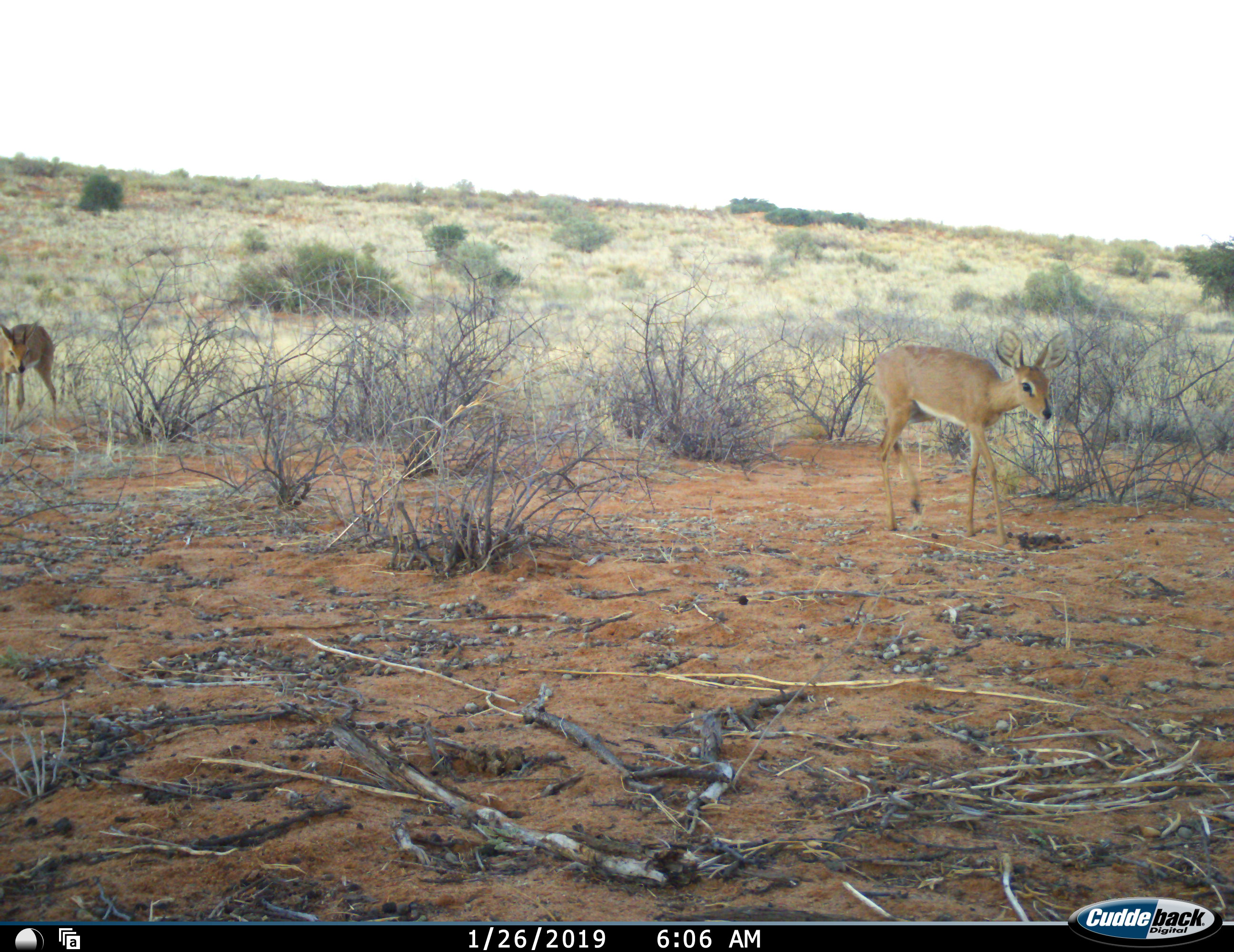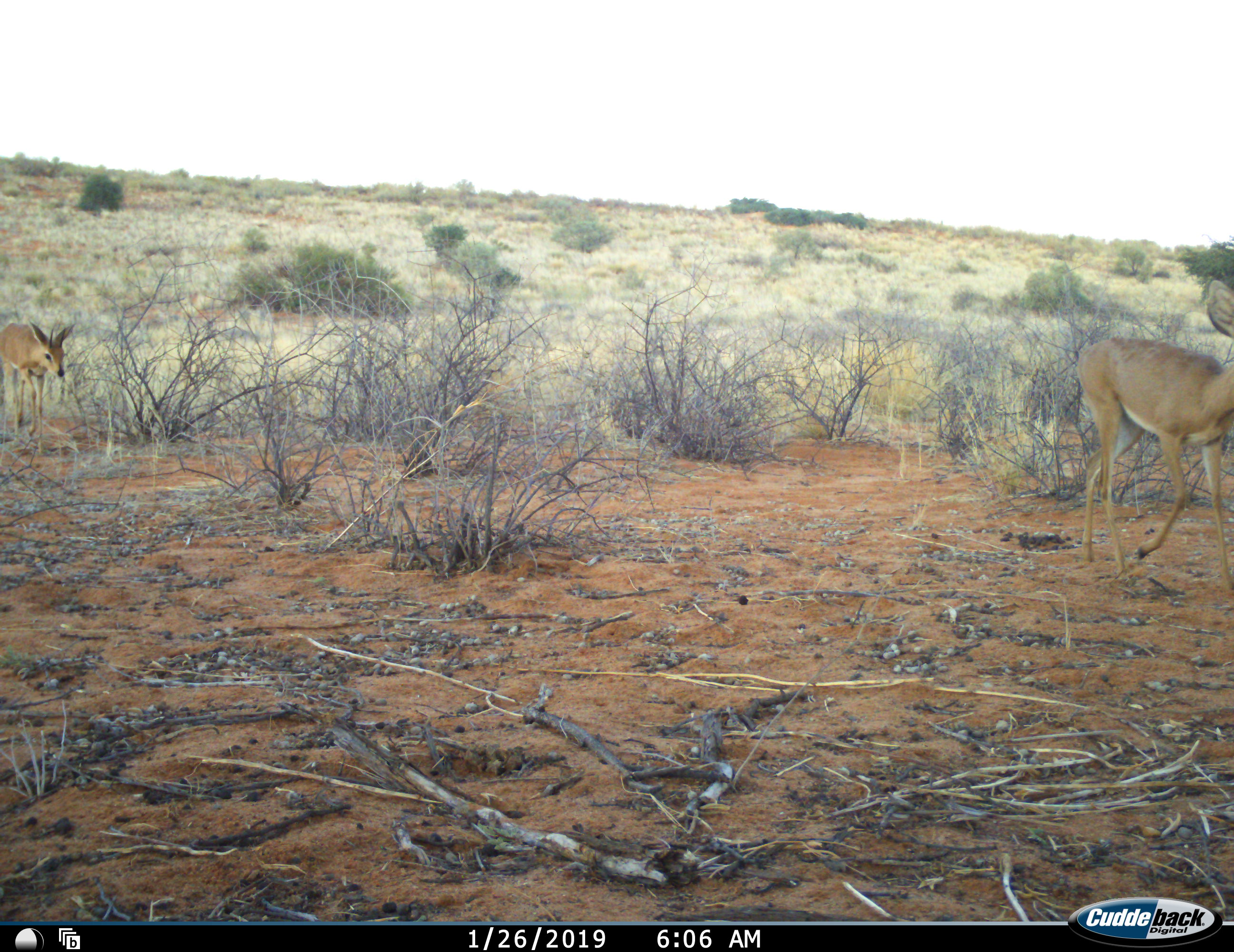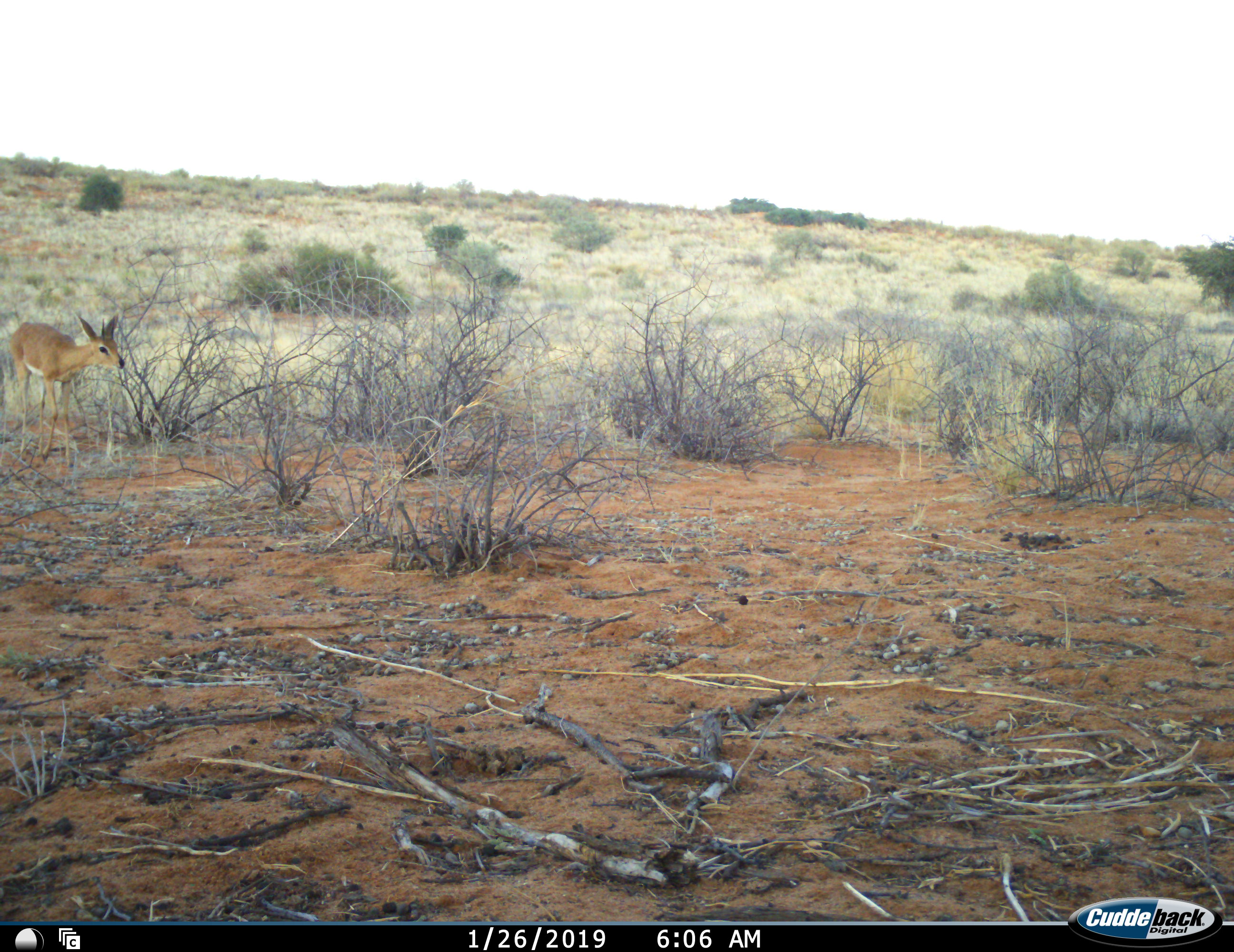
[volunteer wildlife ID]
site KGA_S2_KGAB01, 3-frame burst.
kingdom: Animalia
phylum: Chordata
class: Mammalia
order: Artiodactyla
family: Bovidae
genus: Raphicerus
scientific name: Raphicerus campestris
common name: steenbok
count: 2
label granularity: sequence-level